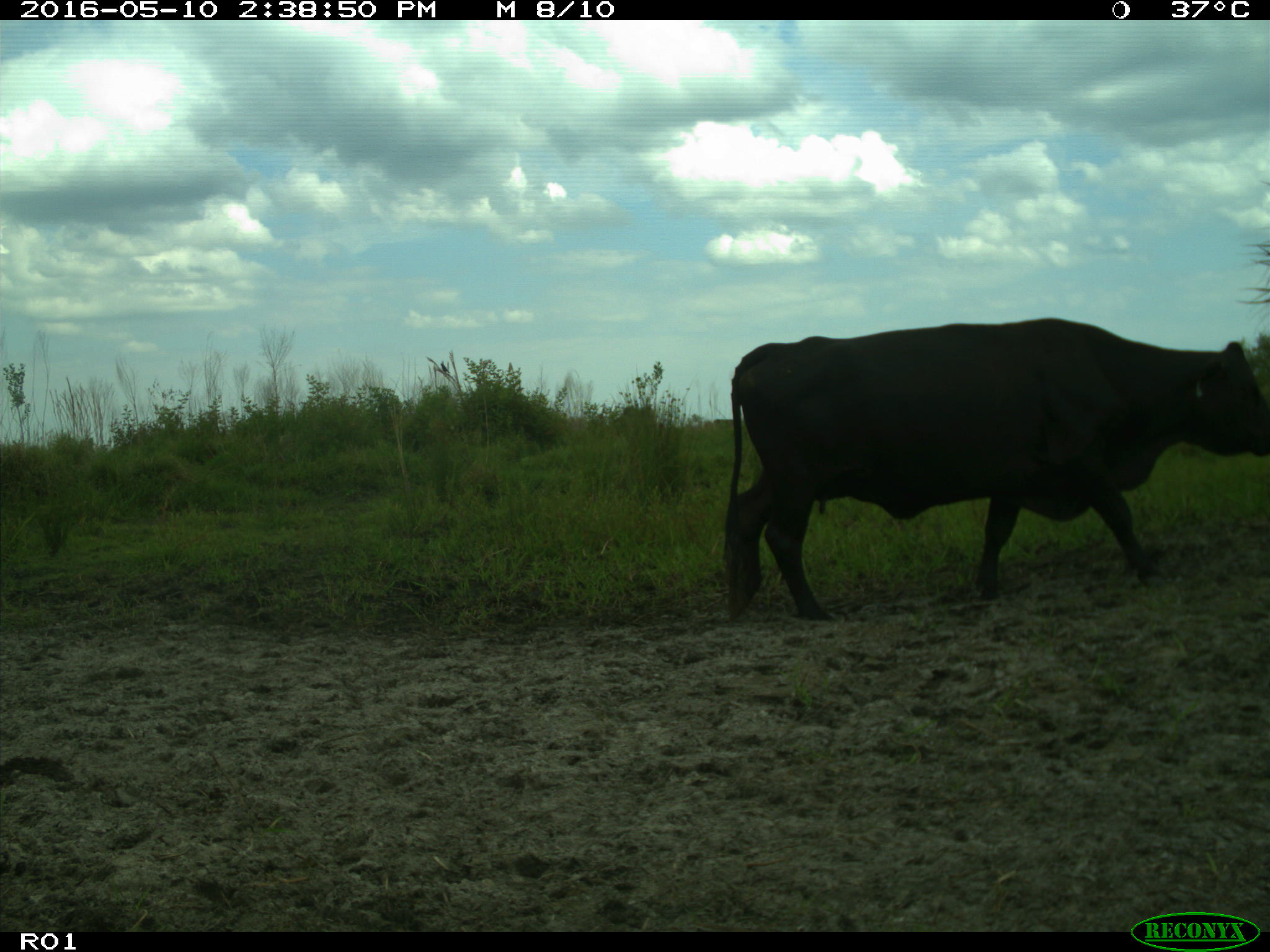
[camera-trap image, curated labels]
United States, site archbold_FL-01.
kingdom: Animalia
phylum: Chordata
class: Mammalia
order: Artiodactyla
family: Bovidae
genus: Bos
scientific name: Bos taurus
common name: domestic cow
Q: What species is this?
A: Bos taurus (domestic cow).